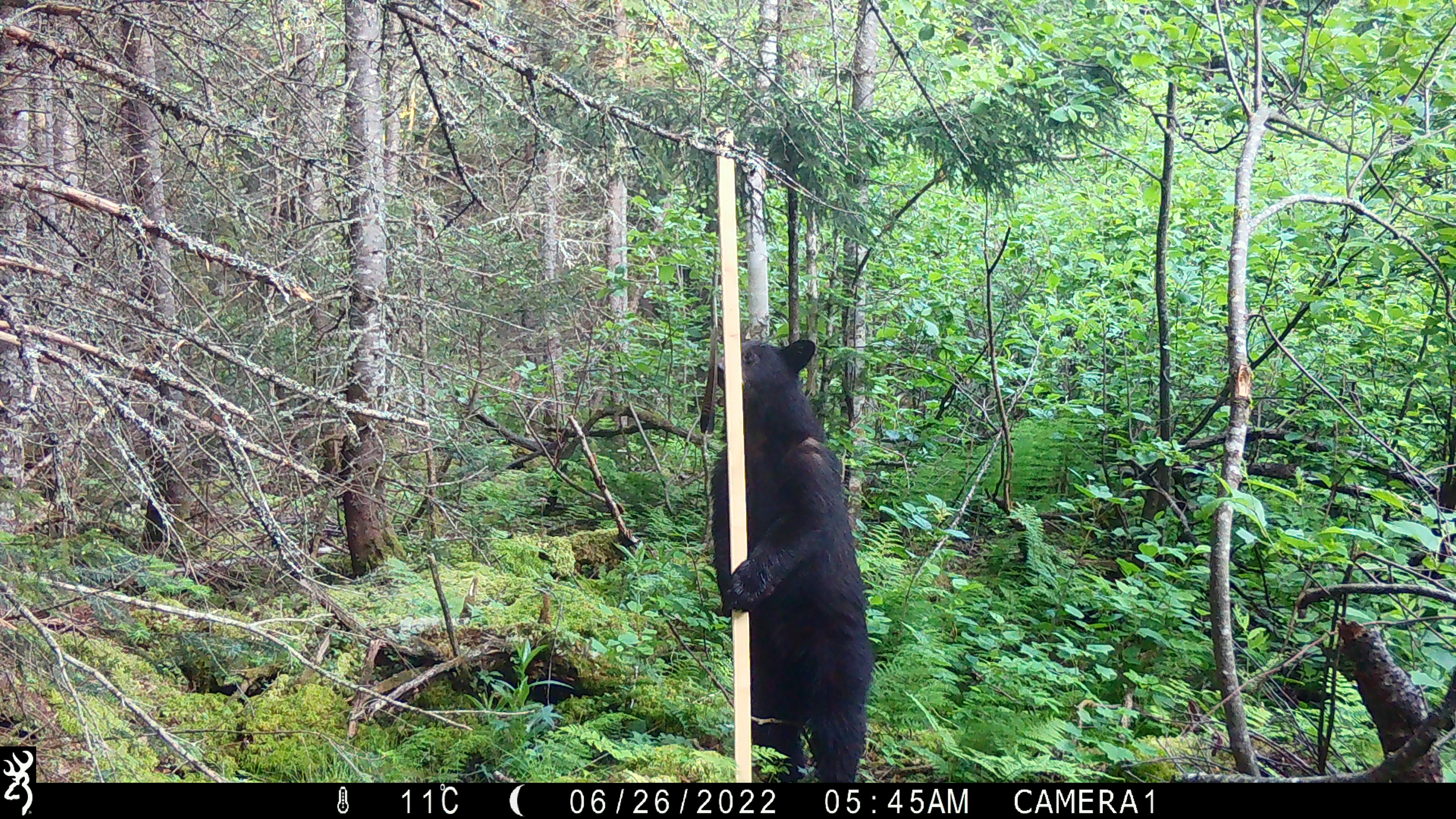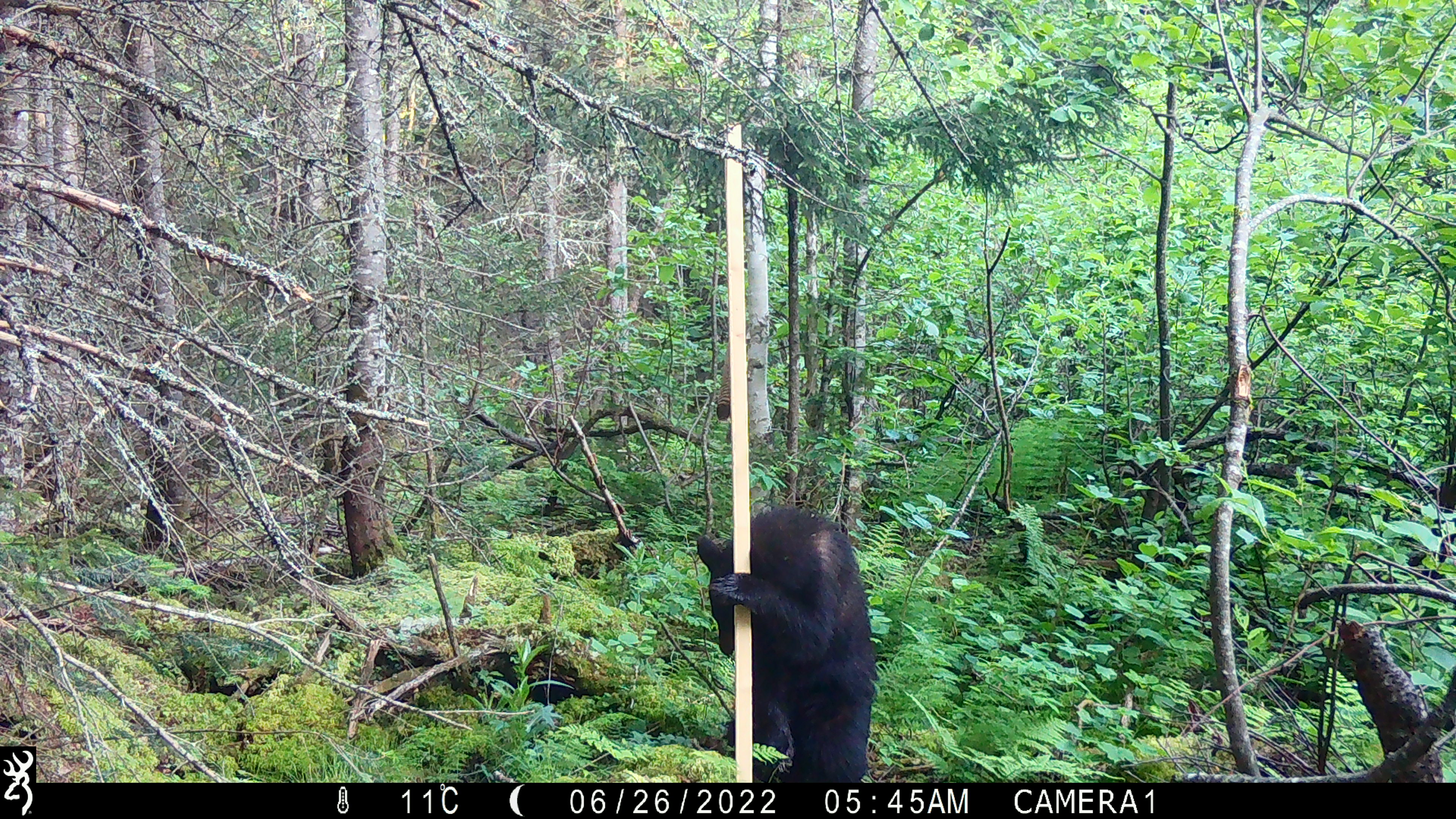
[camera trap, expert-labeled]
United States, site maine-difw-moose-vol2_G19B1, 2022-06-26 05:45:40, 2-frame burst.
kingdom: Animalia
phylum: Chordata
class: Mammalia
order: Carnivora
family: Ursidae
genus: Ursus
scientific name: Ursus americanus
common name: black bear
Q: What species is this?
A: Black bear (Ursus americanus).